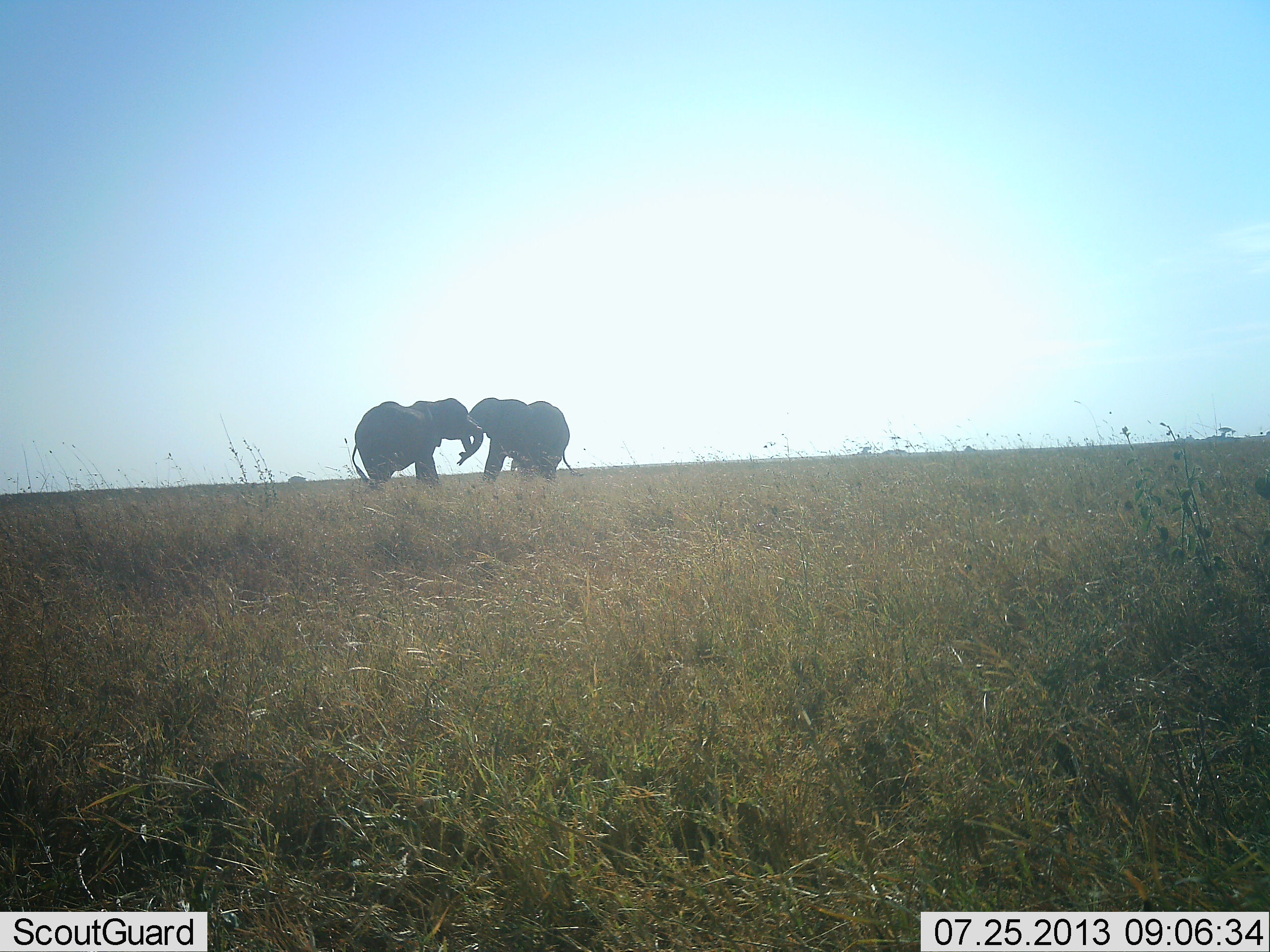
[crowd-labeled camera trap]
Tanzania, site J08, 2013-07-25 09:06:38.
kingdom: Animalia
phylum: Chordata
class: Mammalia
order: Proboscidea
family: Elephantidae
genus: Loxodonta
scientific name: Loxodonta africana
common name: african bush elephant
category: elephant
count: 2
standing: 70%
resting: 0%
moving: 10%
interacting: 80%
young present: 0%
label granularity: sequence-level